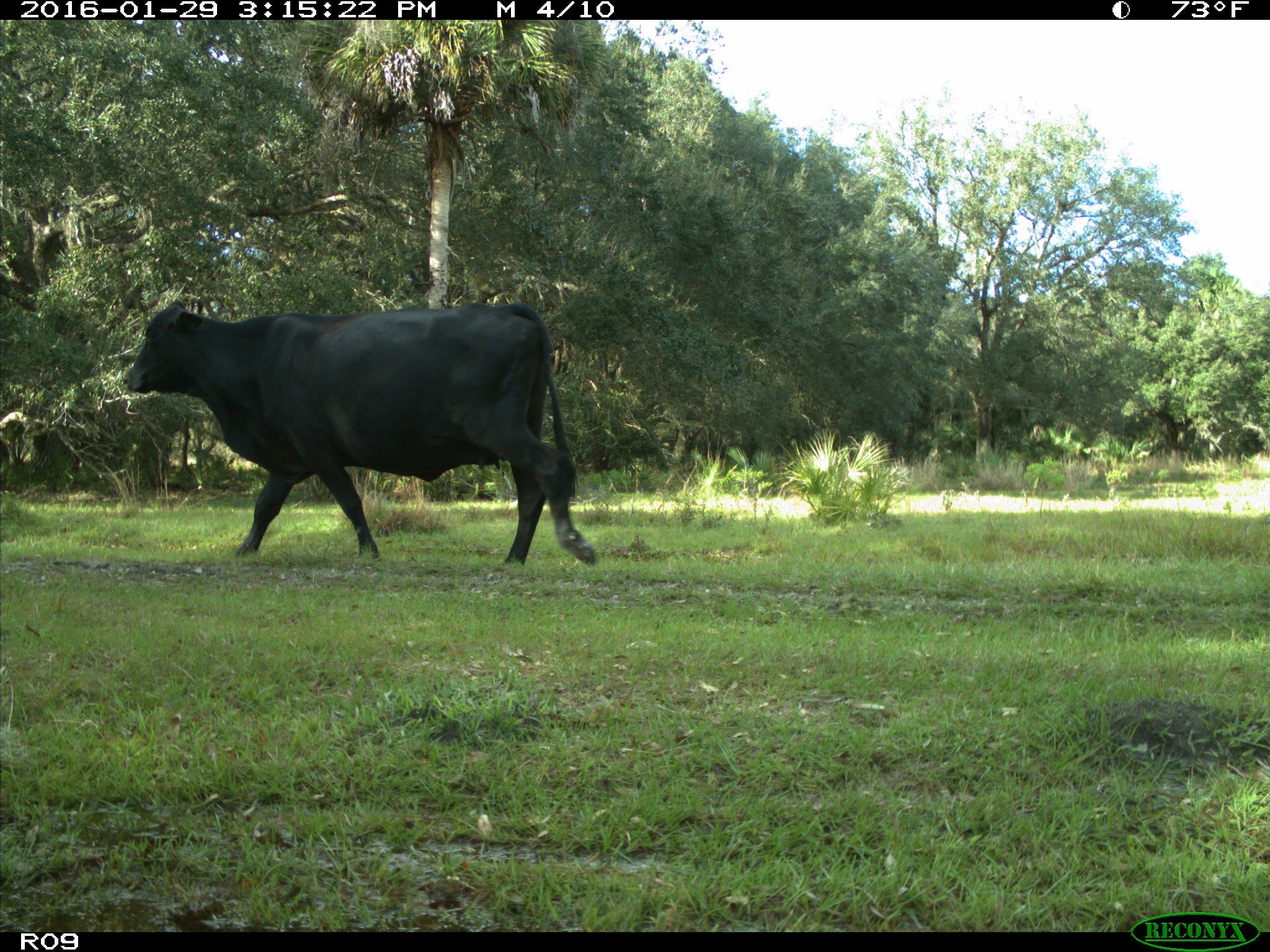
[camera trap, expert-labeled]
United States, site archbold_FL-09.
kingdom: Animalia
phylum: Chordata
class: Mammalia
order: Artiodactyla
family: Bovidae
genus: Bos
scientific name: Bos taurus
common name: domestic cow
Bos taurus (domestic cow).